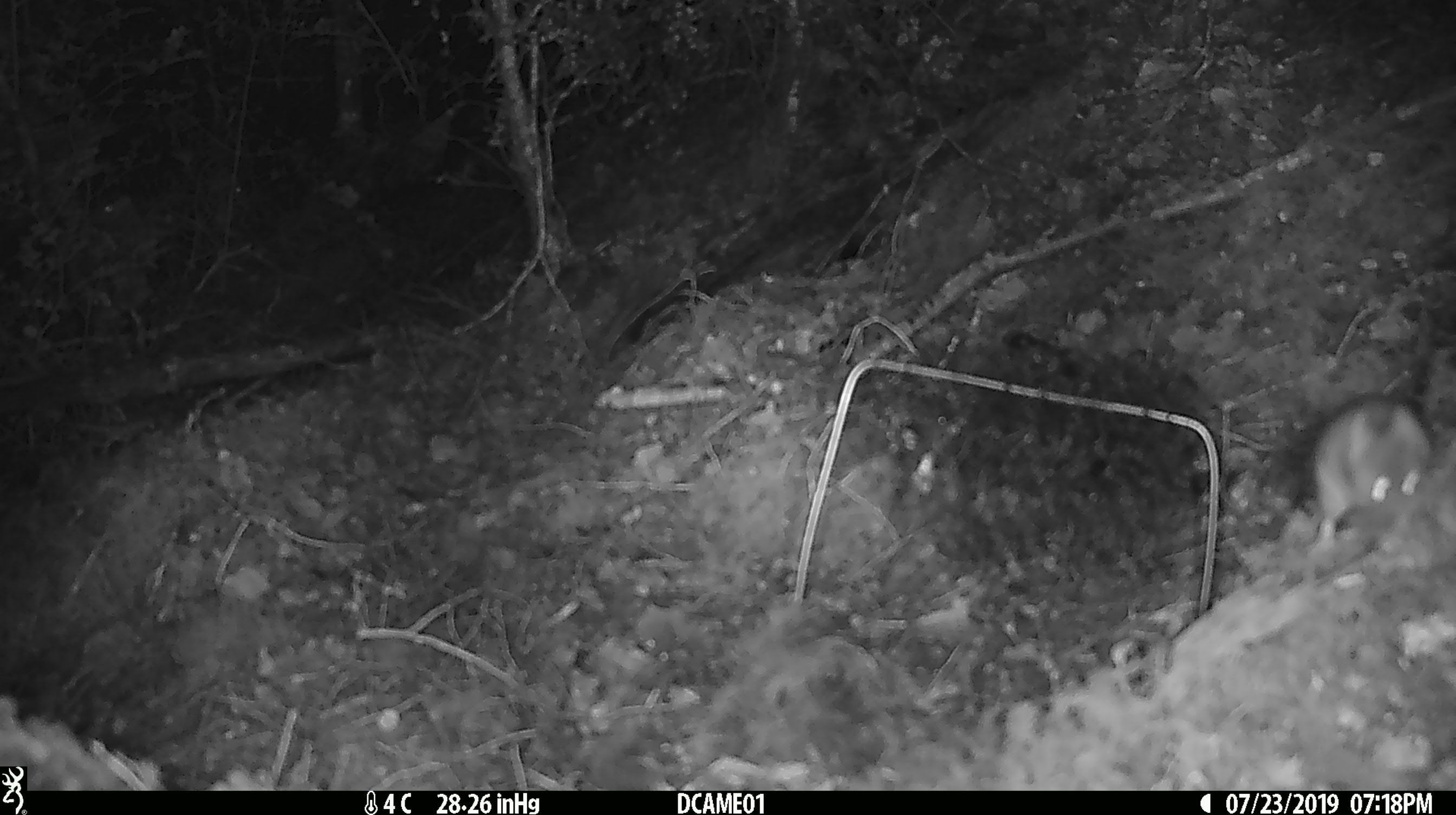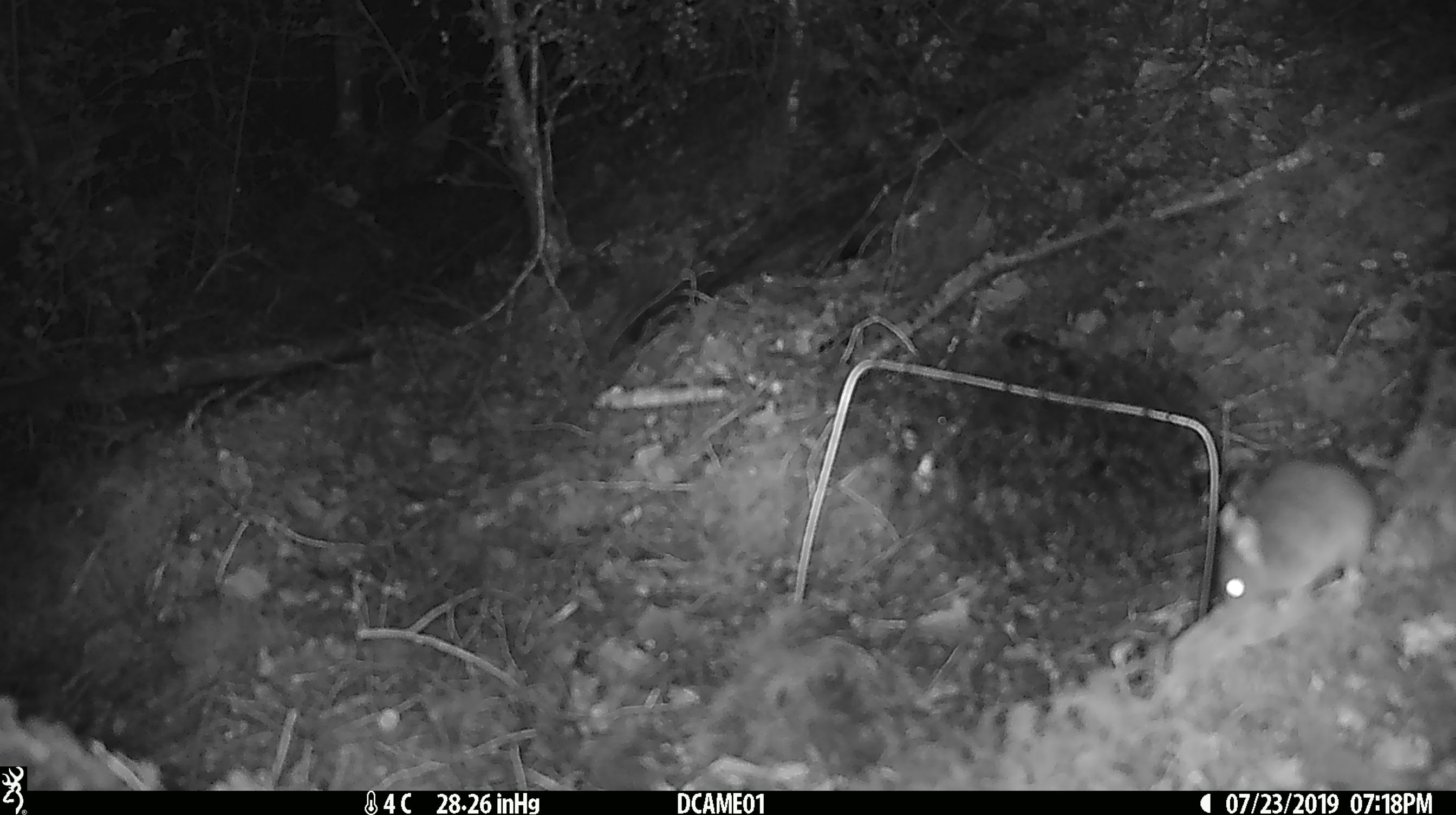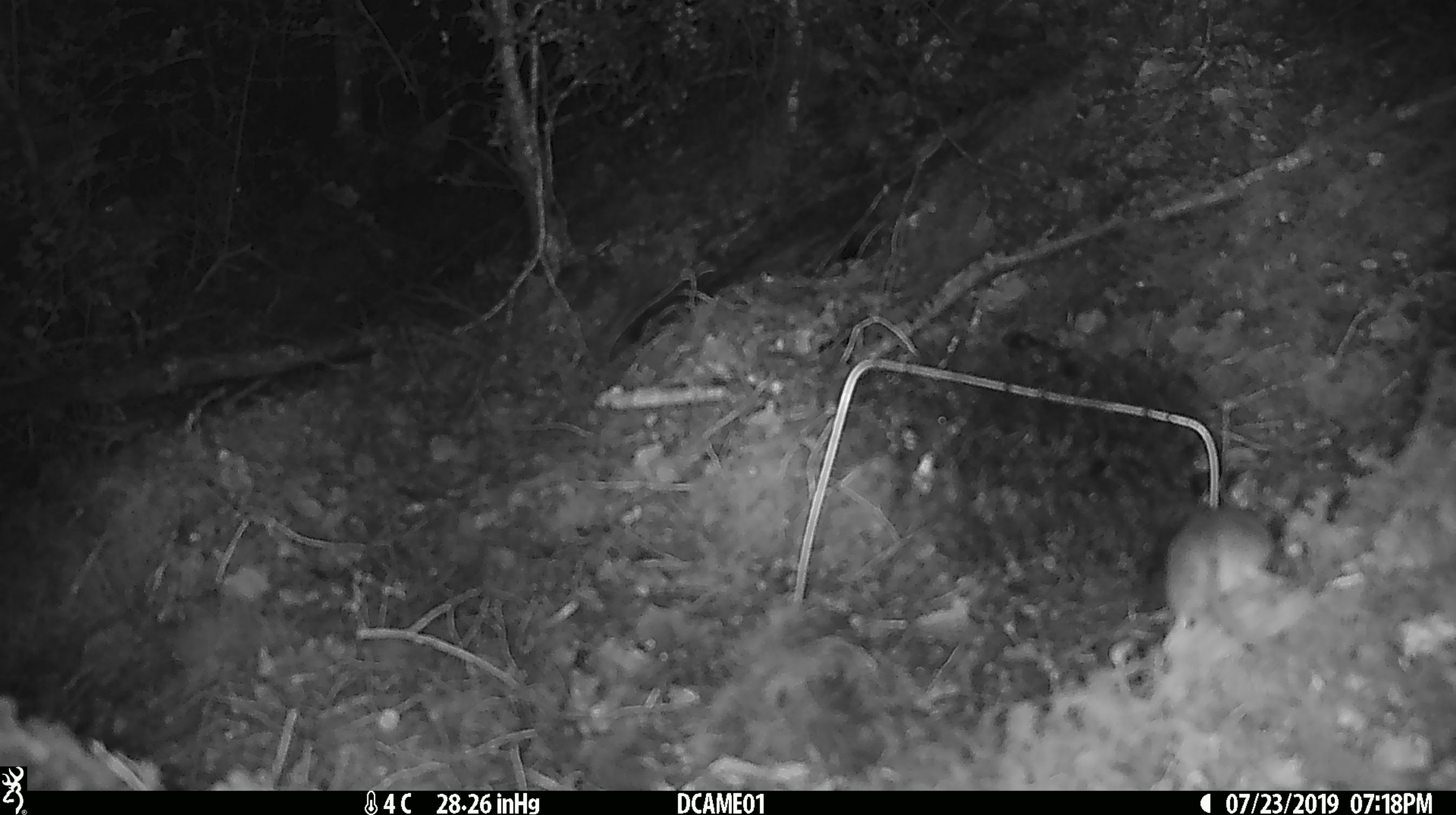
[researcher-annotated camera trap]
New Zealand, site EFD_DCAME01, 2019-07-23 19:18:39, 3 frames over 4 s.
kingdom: Animalia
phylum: Chordata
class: Mammalia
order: Rodentia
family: Muridae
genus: Mus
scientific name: Mus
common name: mouse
Mouse (Mus).